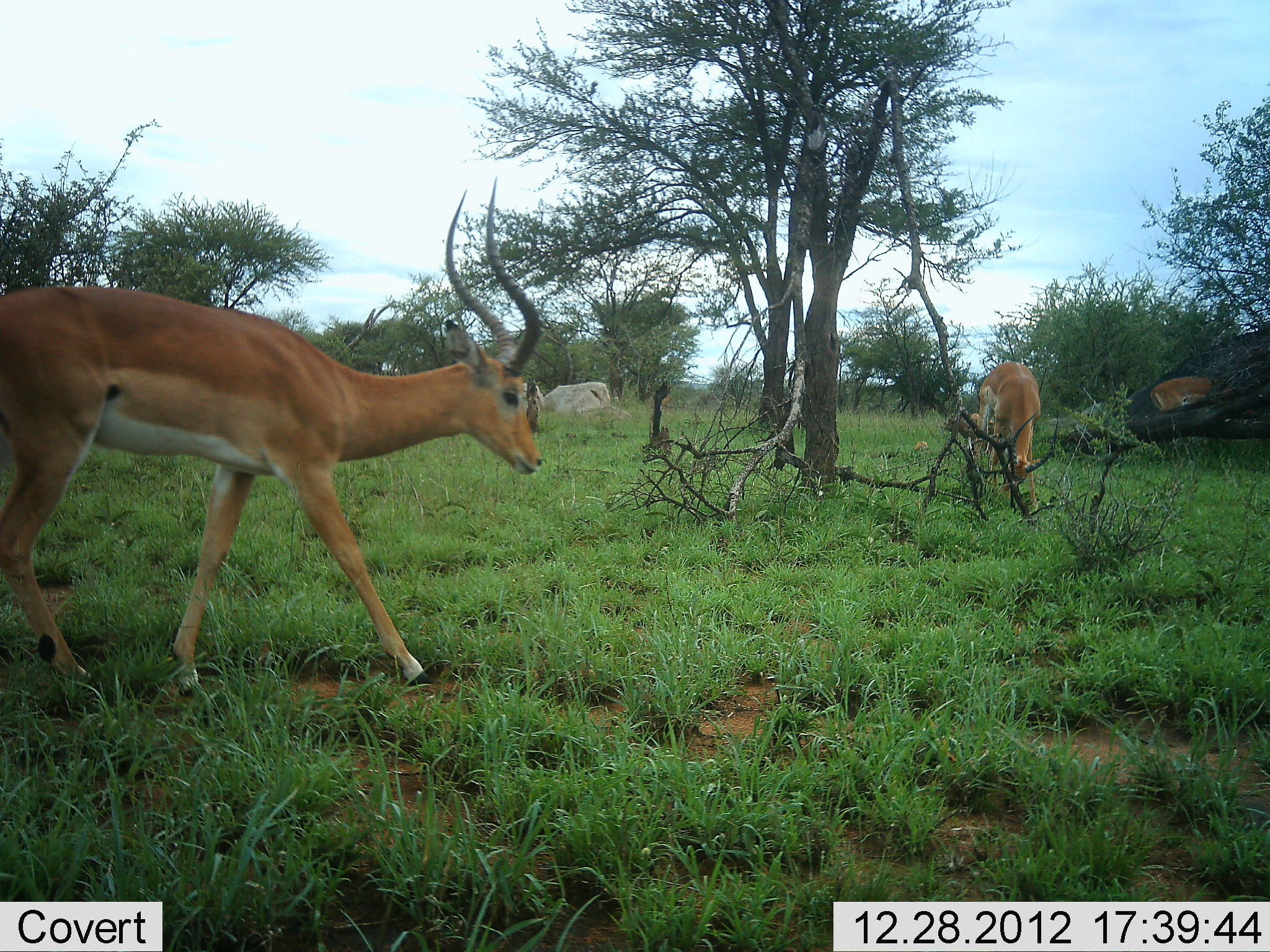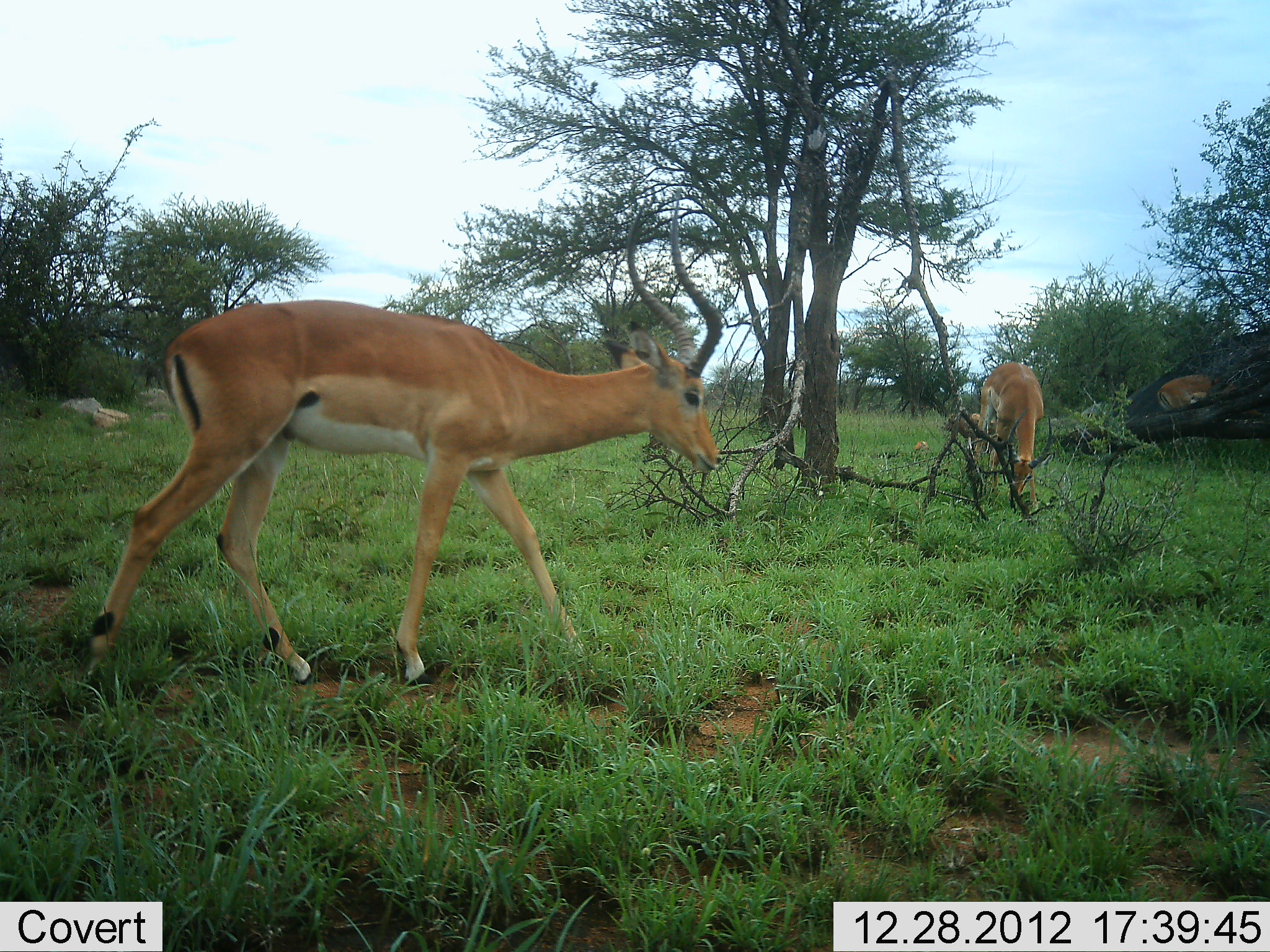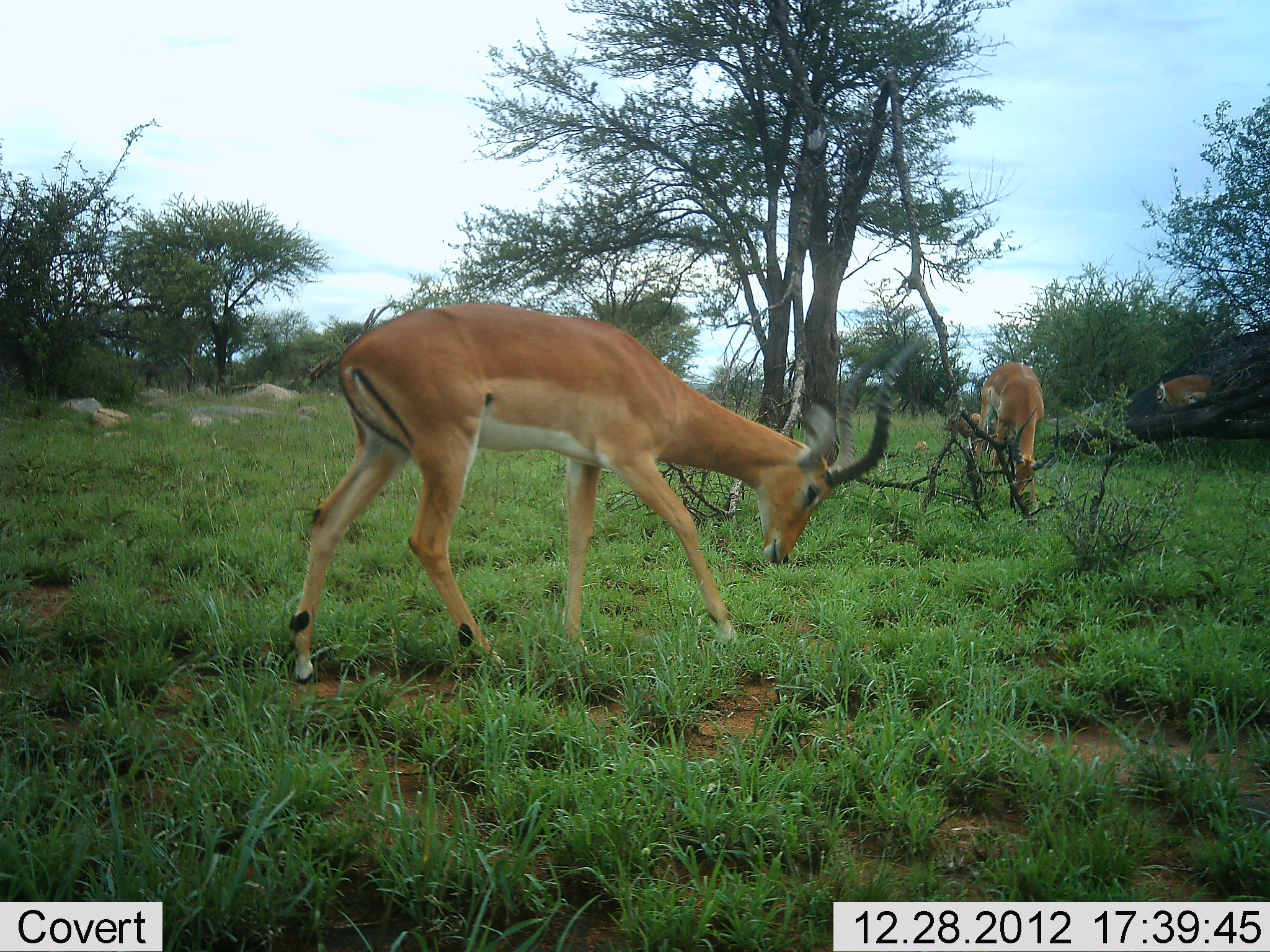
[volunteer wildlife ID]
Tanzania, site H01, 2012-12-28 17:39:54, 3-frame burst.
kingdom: Animalia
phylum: Chordata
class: Mammalia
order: Artiodactyla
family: Bovidae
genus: Aepyceros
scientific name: Aepyceros melampus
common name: impala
Impala (Aepyceros melampus), count 3. Behavior (volunteer vote fractions): standing 35%, resting 0%, moving 78%, interacting 0%. Young present (vote fraction): 4%. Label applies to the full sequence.